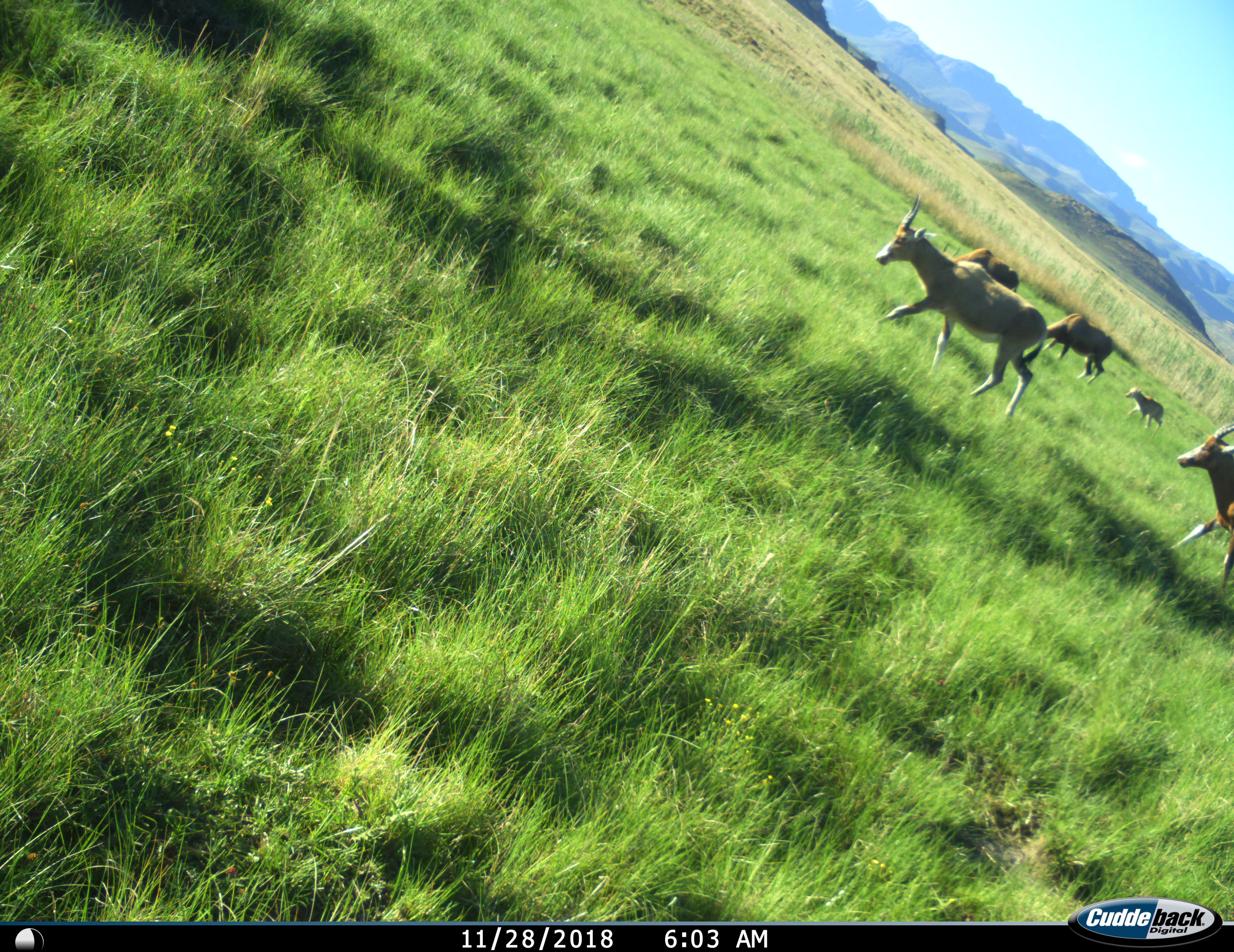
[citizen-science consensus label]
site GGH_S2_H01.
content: unidentified animal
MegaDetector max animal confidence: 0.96